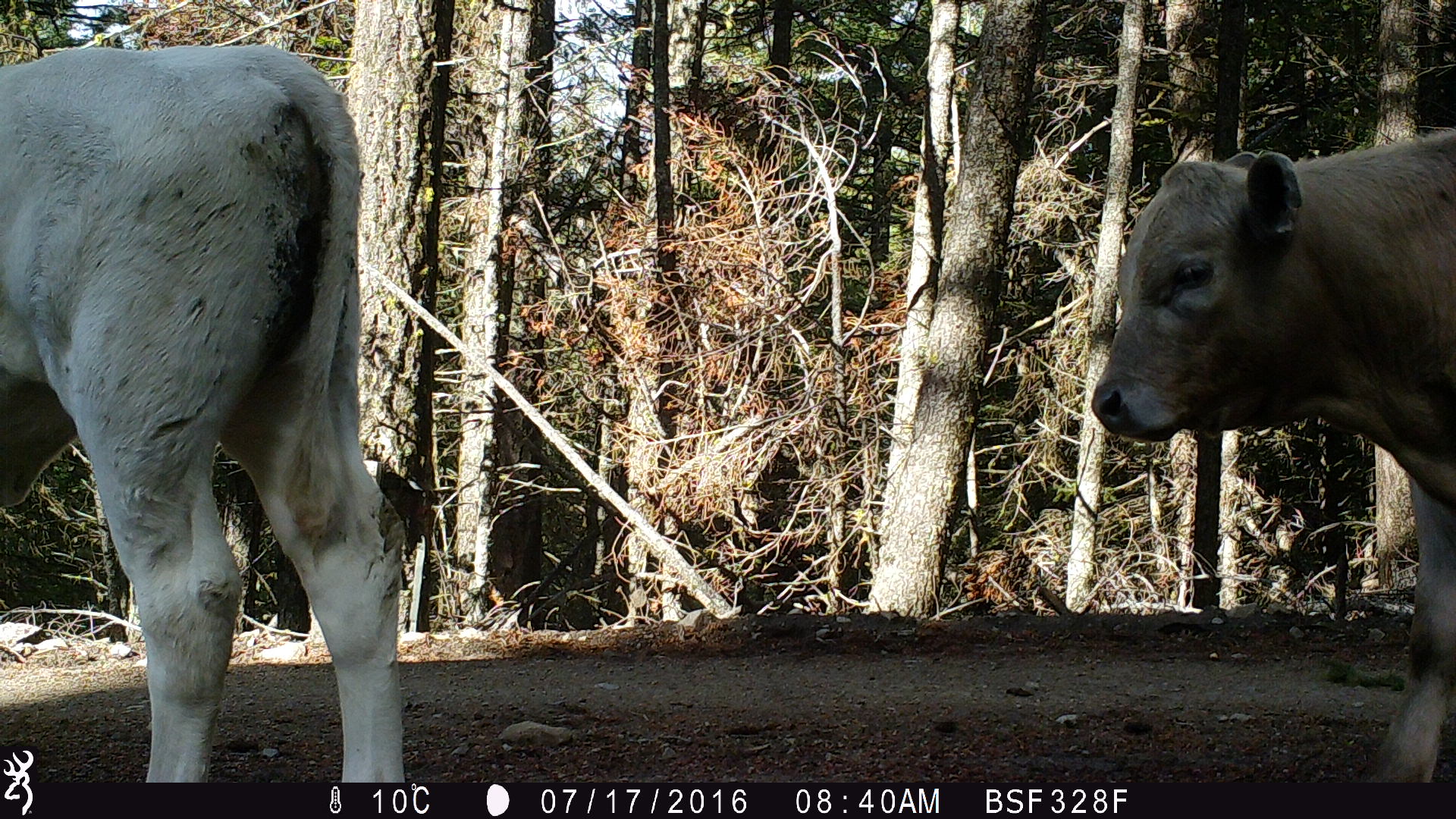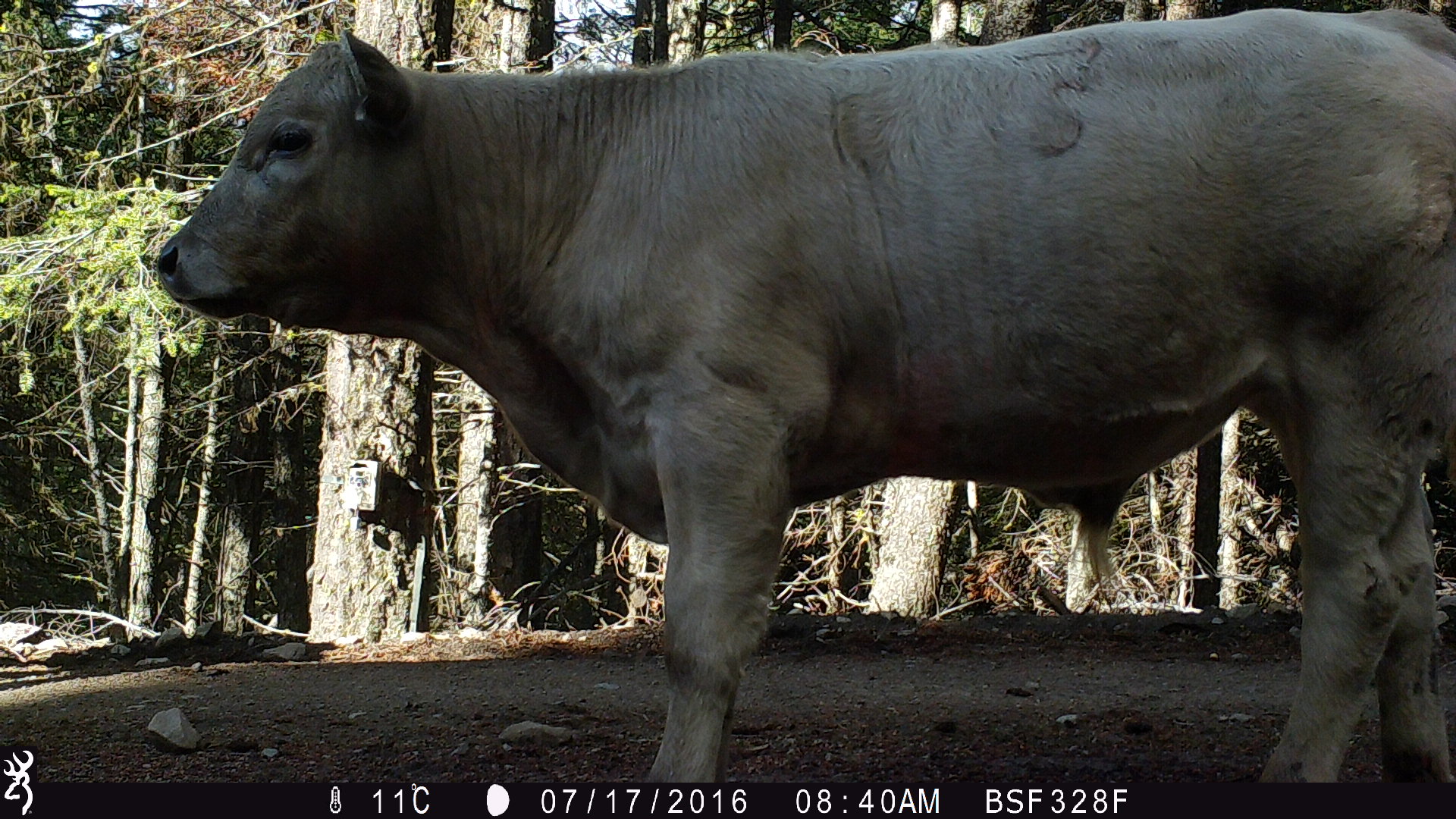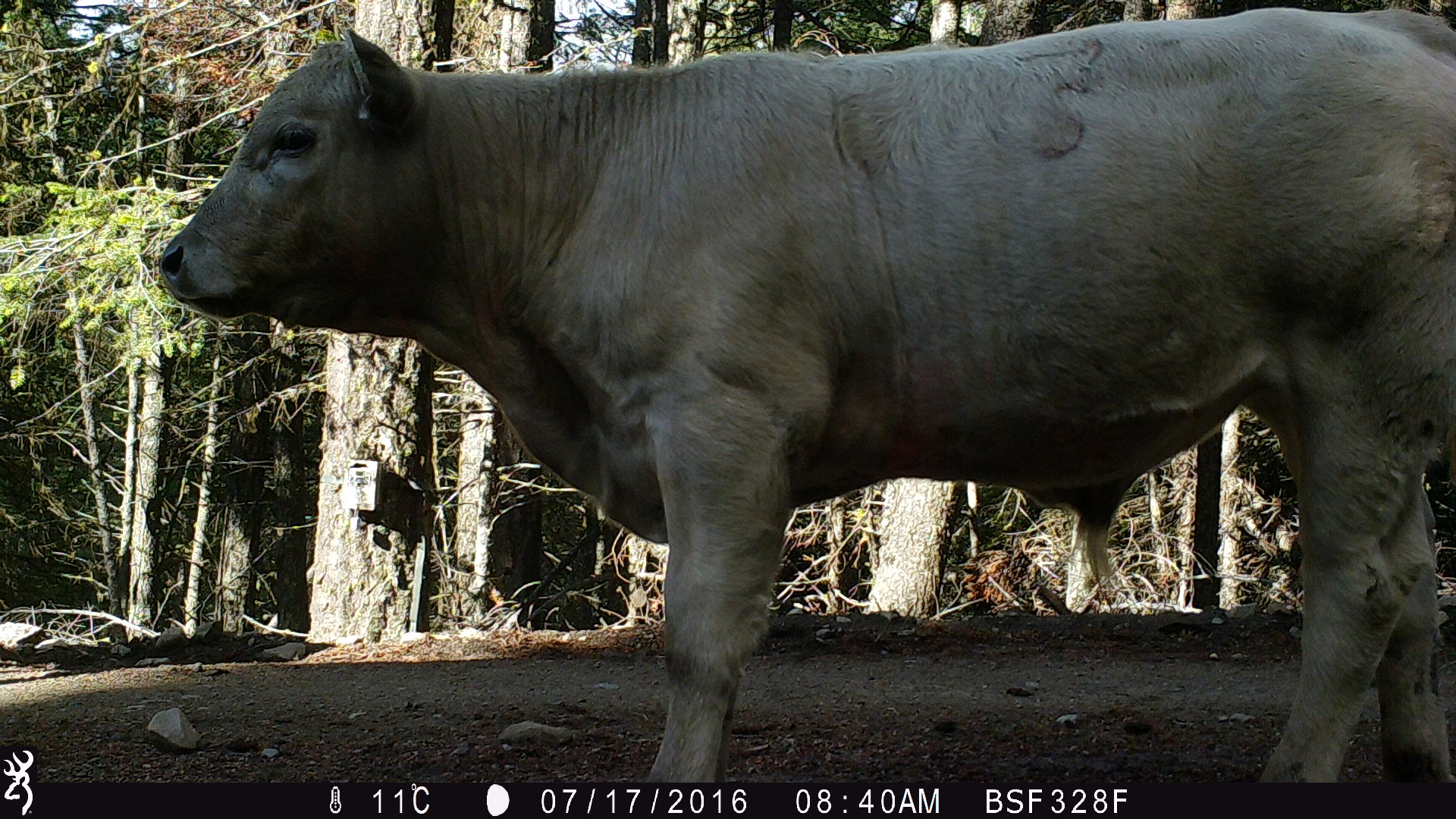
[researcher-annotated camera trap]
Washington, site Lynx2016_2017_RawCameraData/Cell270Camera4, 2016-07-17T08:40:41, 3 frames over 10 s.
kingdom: Animalia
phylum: Chordata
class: Mammalia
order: Artiodactyla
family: Bovidae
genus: Bos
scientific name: Bos taurus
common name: domestic cattle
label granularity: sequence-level